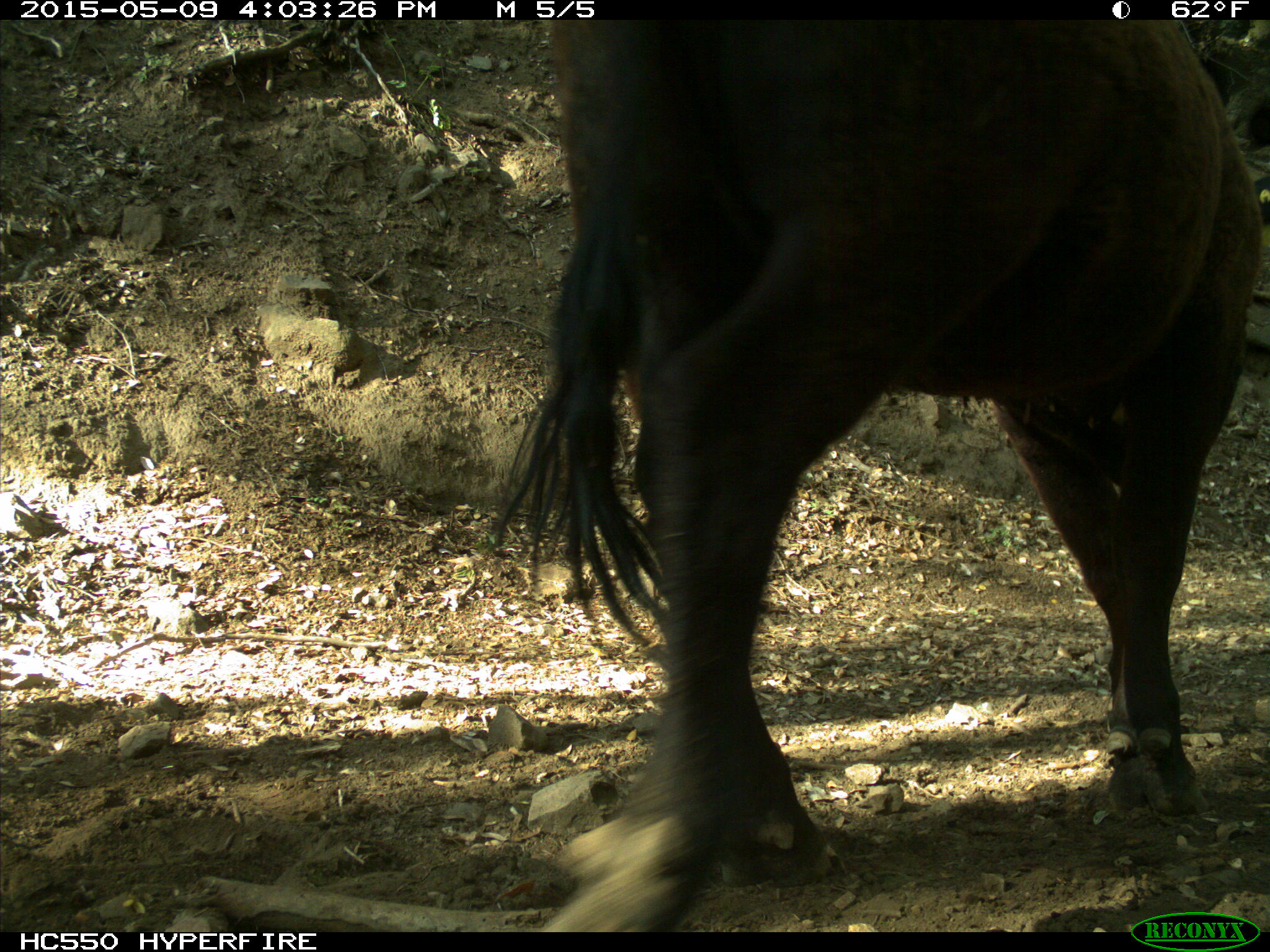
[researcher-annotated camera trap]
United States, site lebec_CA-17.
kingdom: Animalia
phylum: Chordata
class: Mammalia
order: Artiodactyla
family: Bovidae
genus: Bos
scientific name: Bos taurus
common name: domestic cow